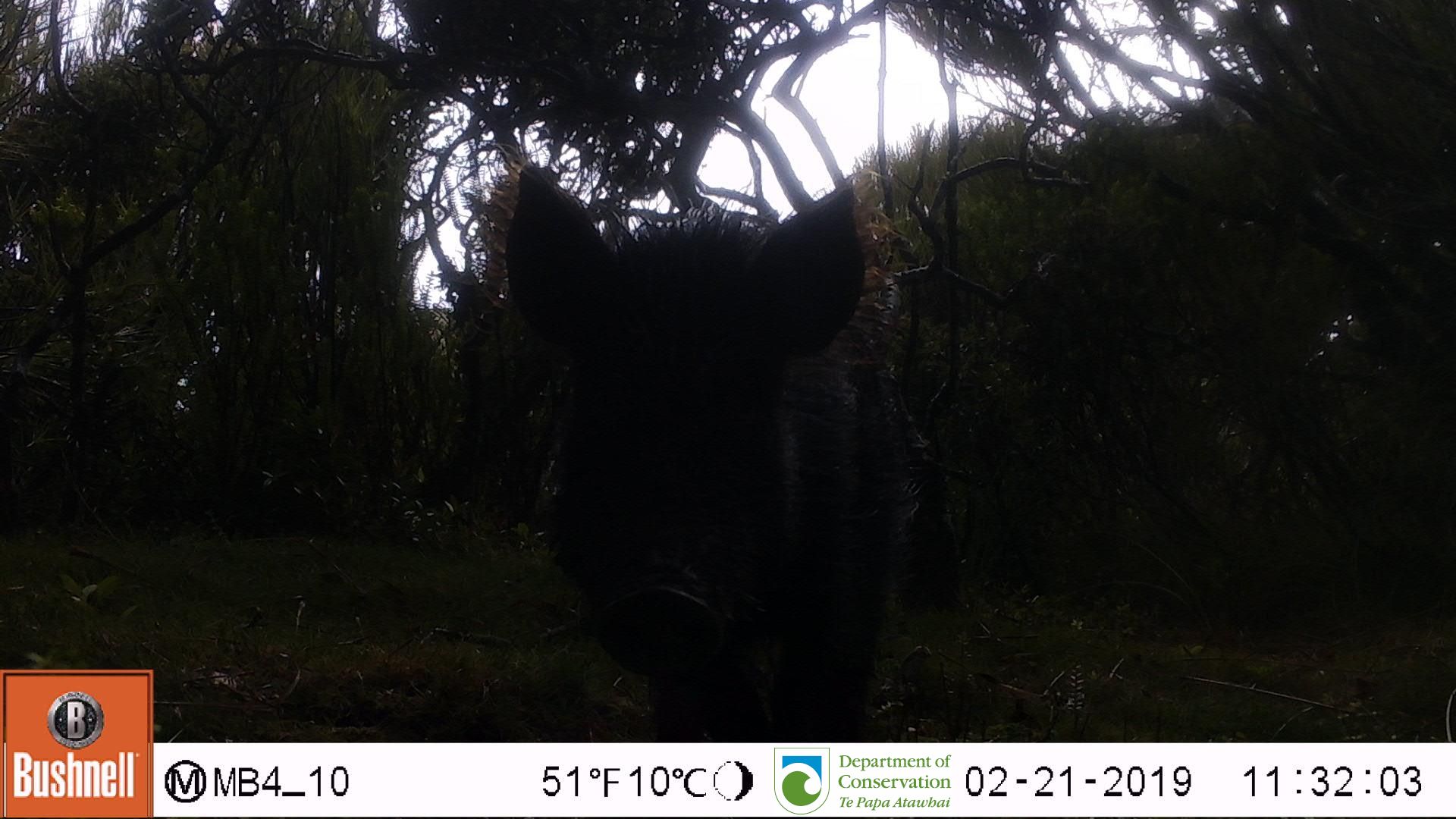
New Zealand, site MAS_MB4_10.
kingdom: Animalia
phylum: Chordata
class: Mammalia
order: Artiodactyla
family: Suidae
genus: Sus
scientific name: Sus scrofa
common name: pig